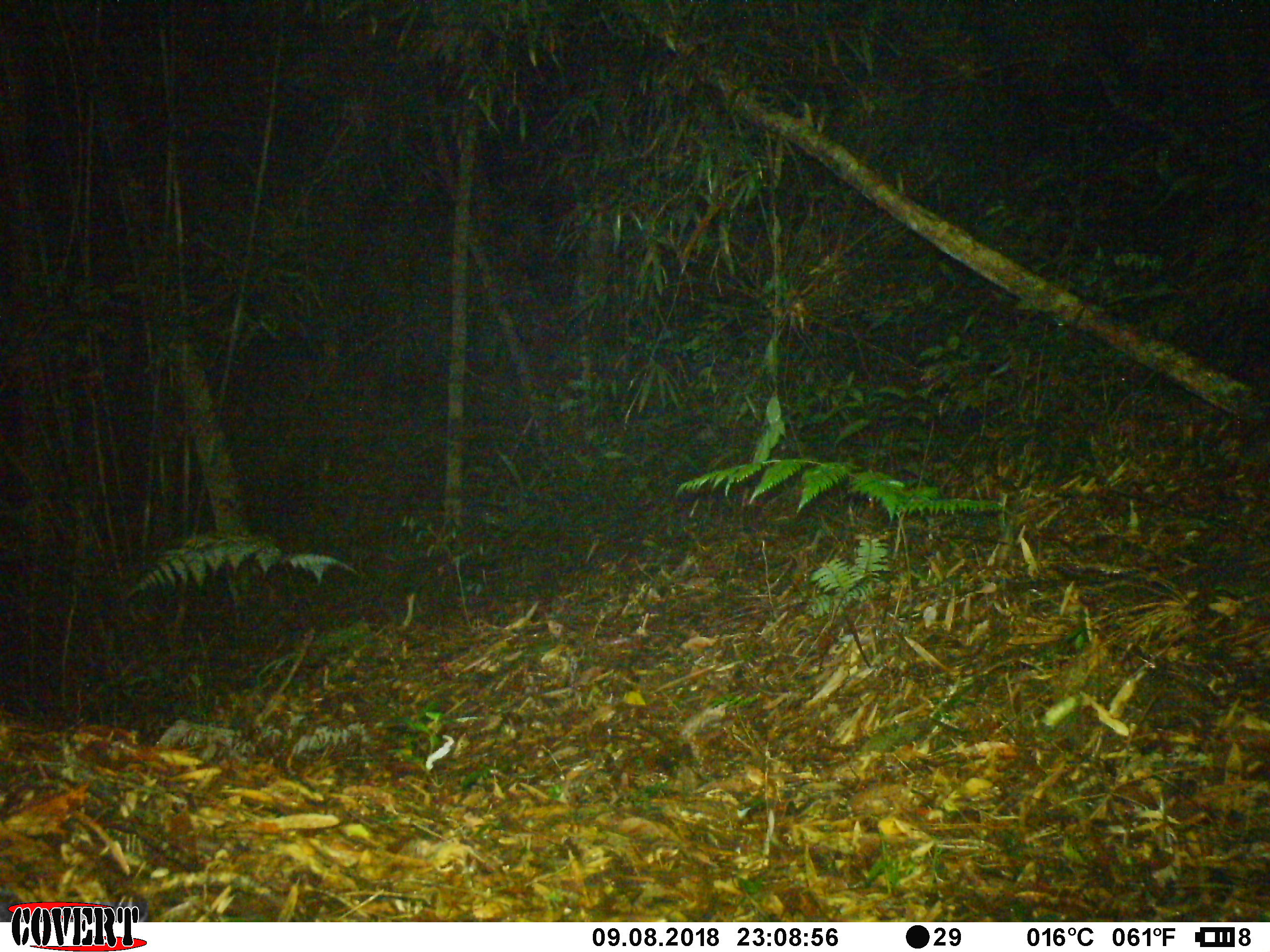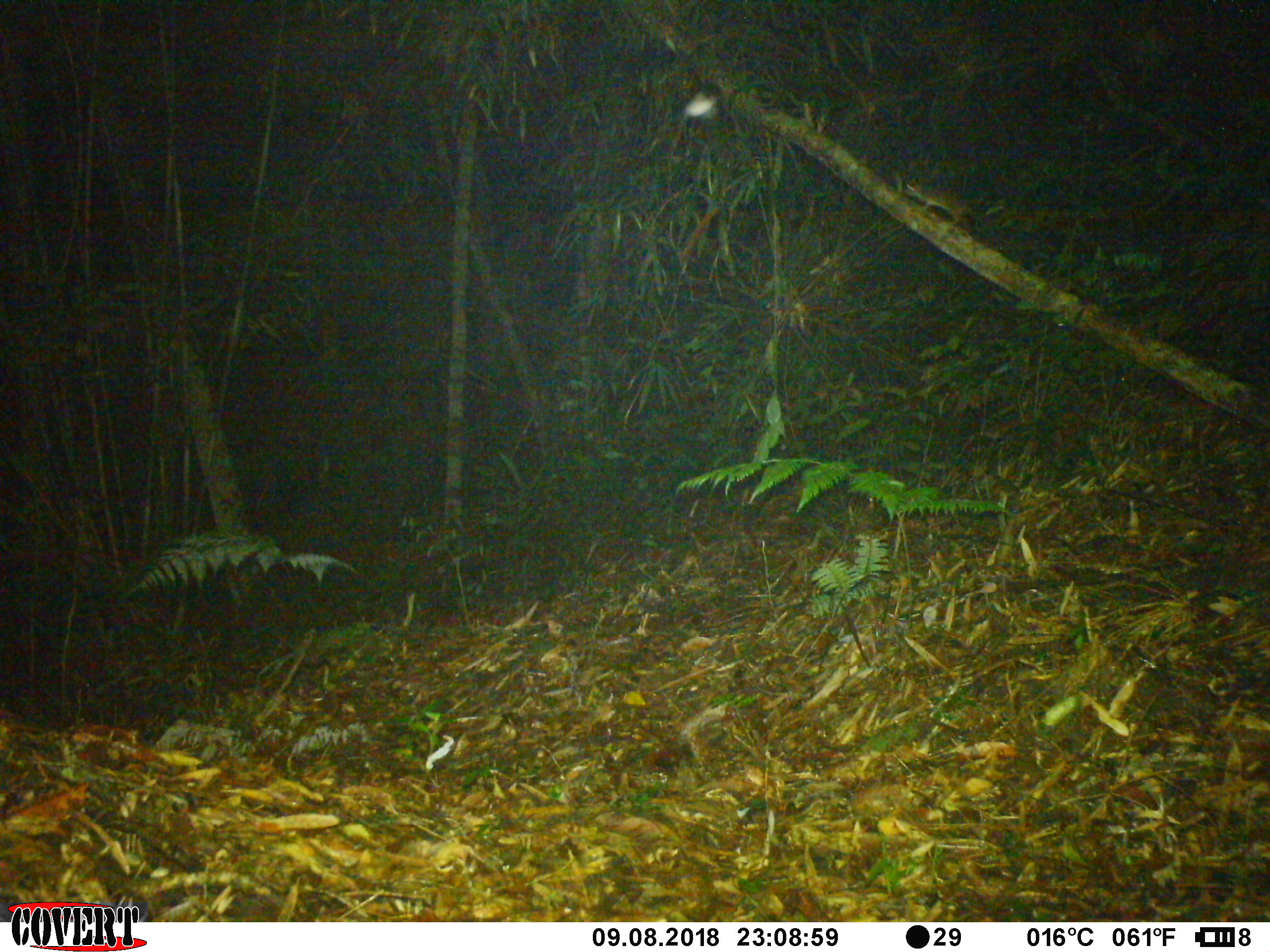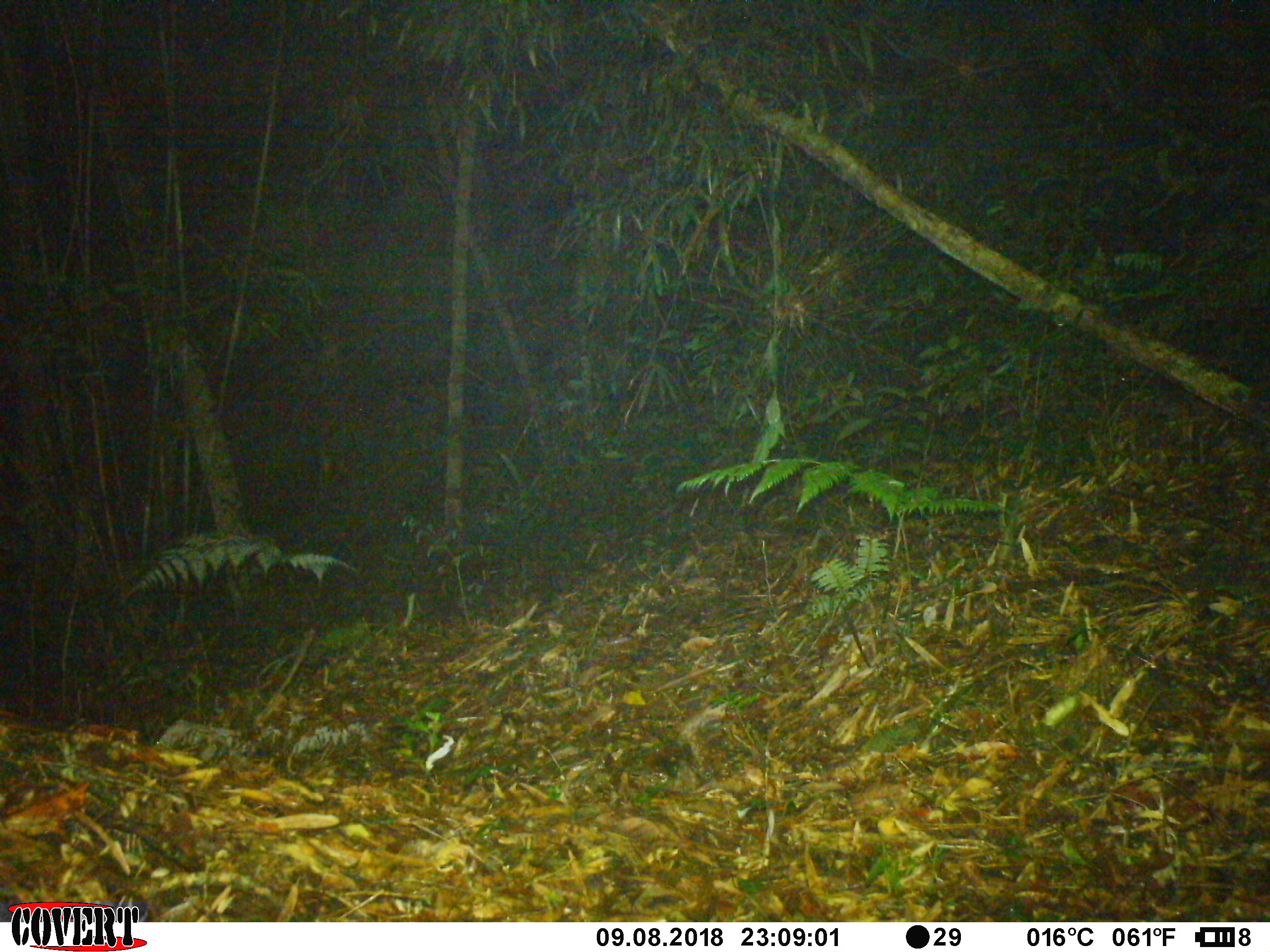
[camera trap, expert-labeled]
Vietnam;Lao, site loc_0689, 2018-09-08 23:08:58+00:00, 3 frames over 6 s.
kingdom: Animalia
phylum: Chordata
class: Mammalia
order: Rodentia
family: Muridae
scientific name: Muridae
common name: old-world mice and rats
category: unidentified murid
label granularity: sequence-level